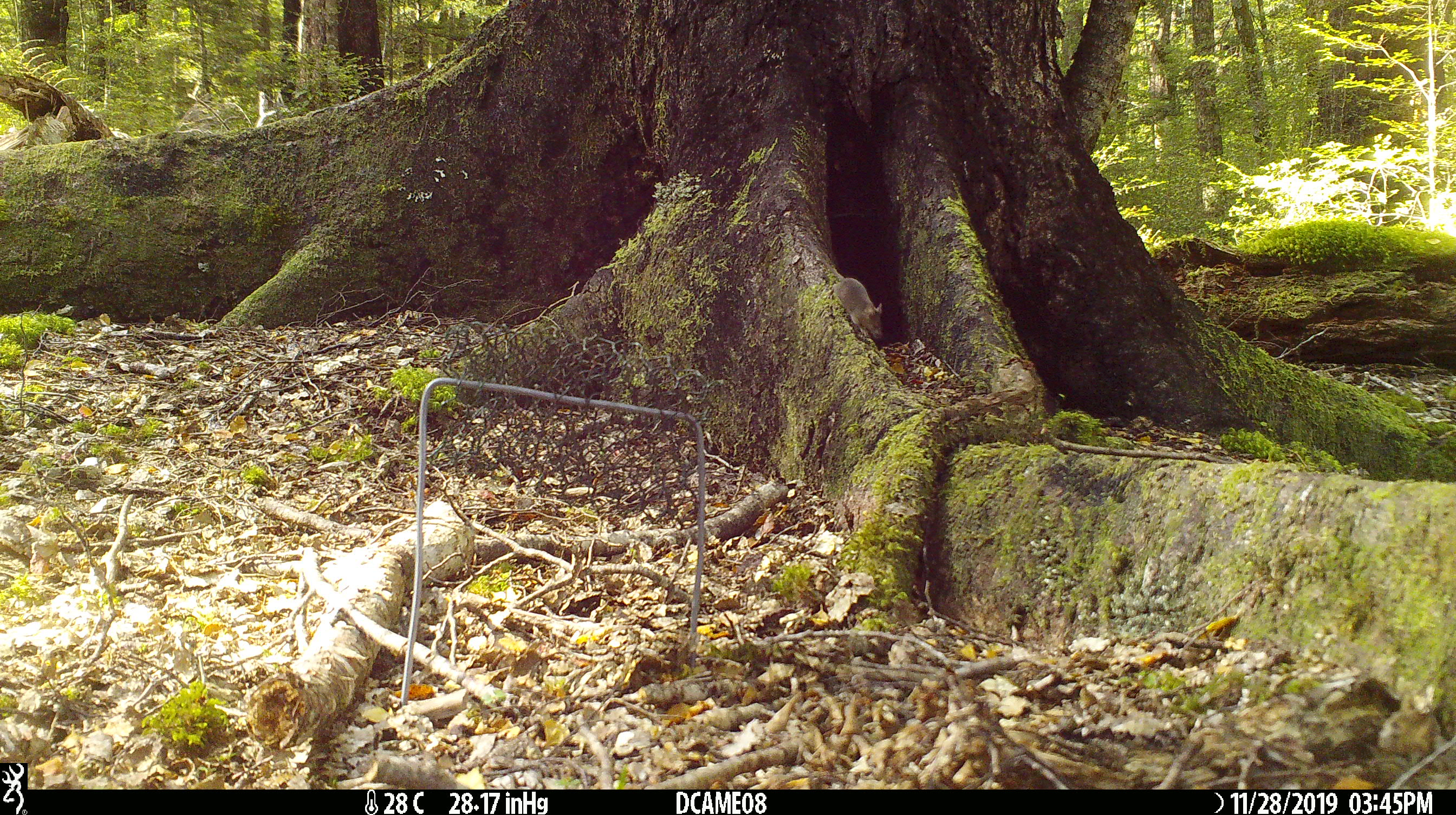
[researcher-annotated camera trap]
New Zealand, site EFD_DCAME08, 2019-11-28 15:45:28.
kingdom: Animalia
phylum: Chordata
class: Mammalia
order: Rodentia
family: Muridae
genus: Mus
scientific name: Mus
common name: mouse